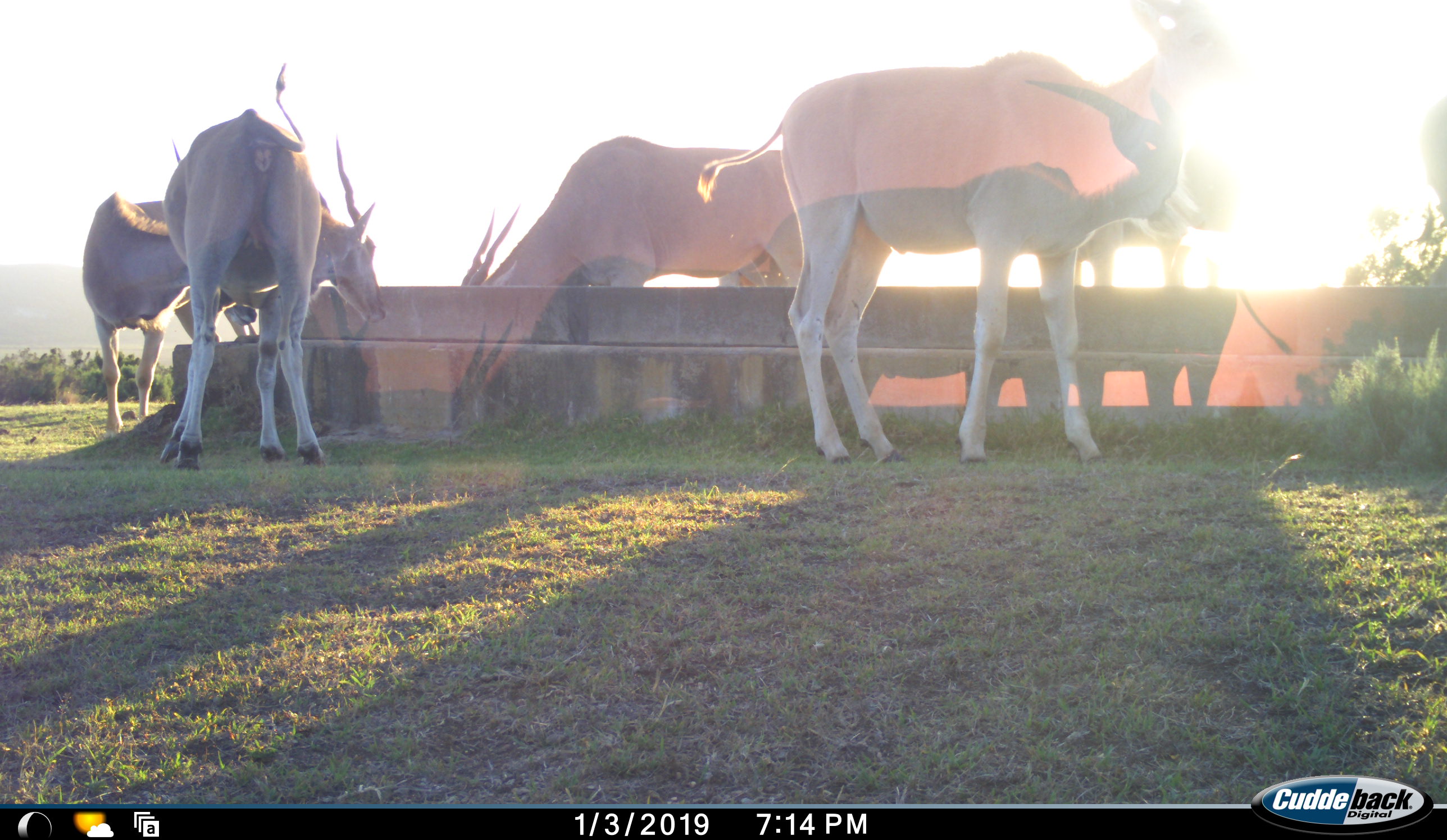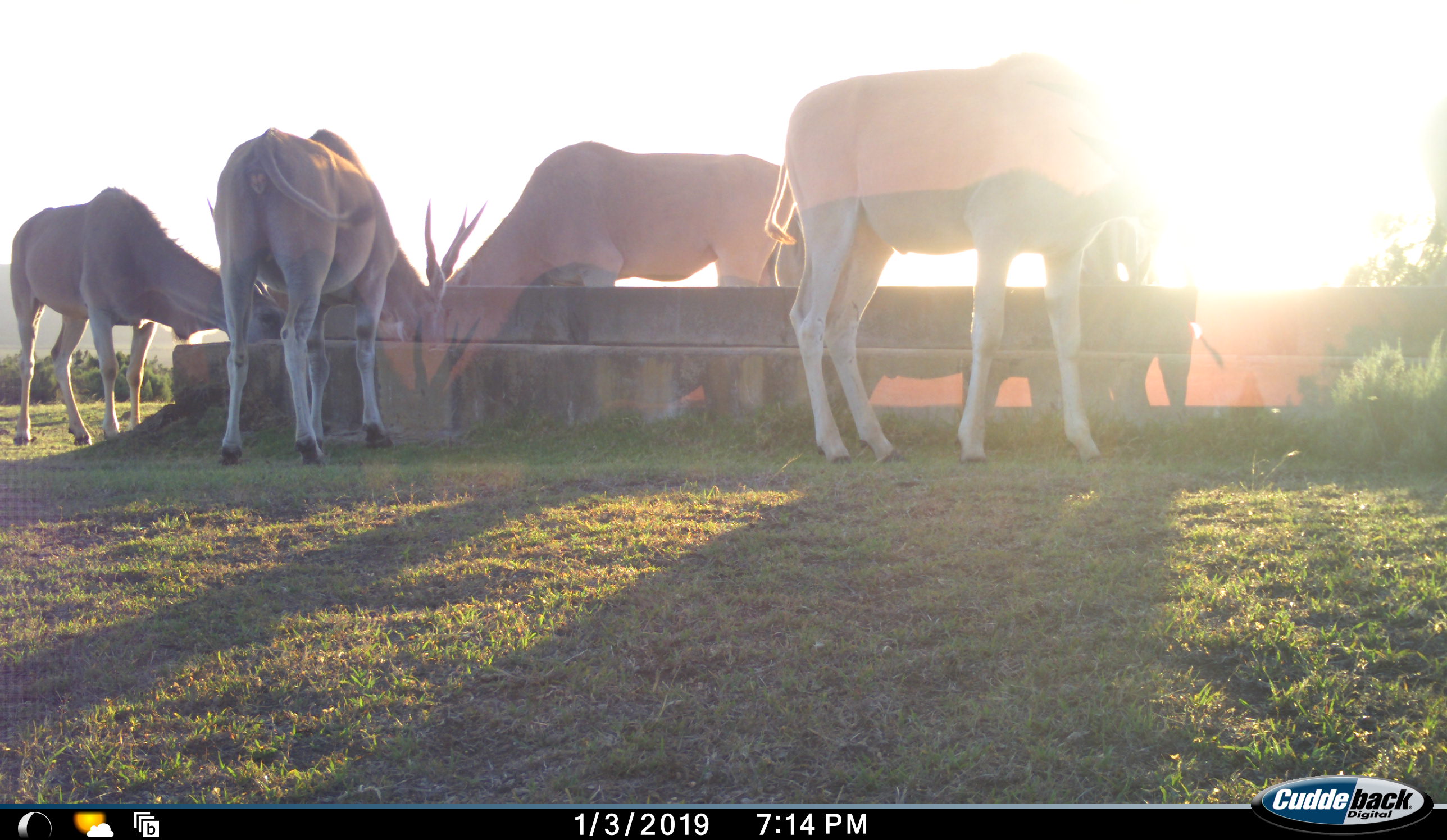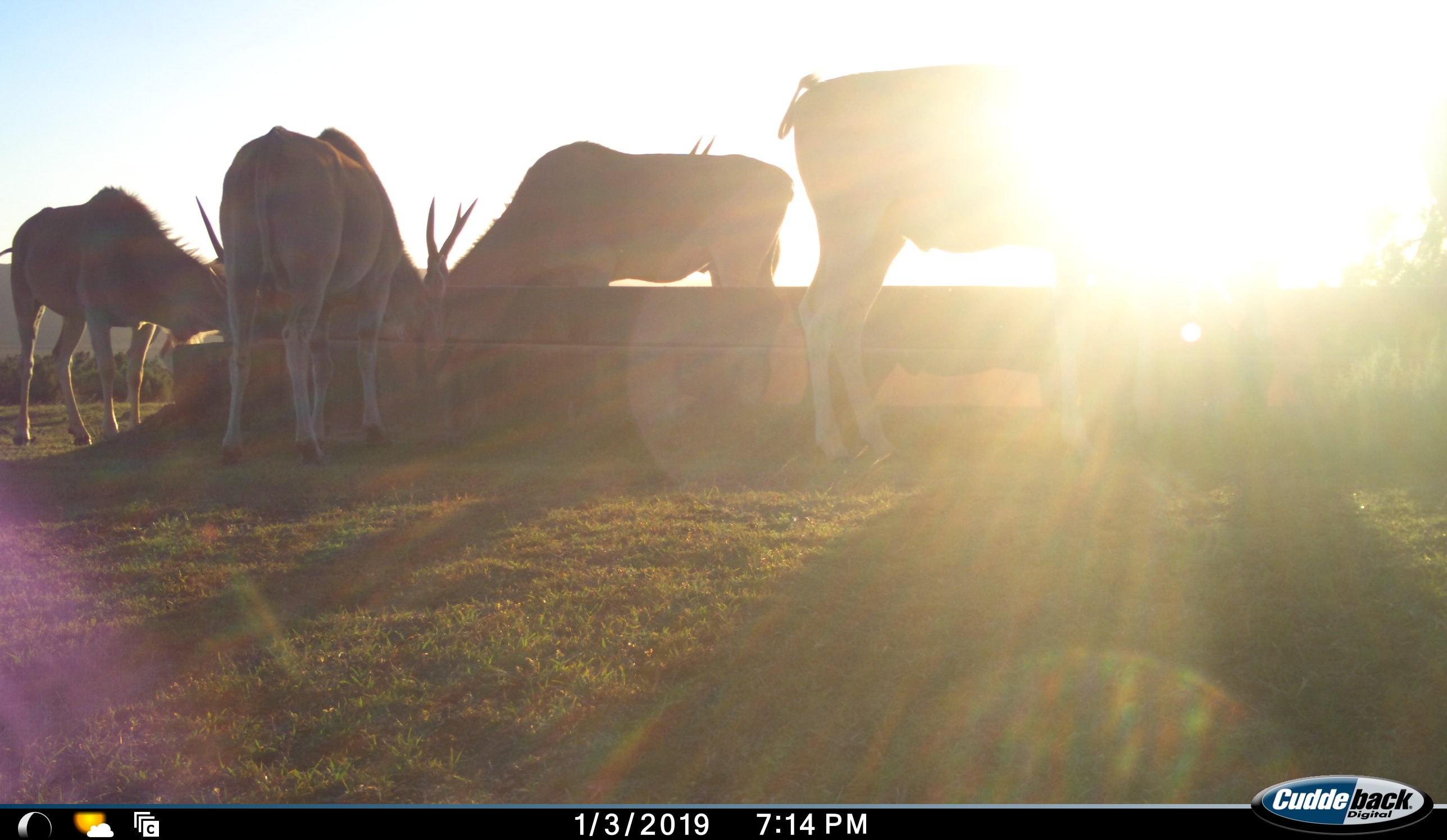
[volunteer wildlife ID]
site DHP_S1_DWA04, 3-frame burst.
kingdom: Animalia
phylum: Chordata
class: Mammalia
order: Artiodactyla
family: Bovidae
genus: Tragelaphus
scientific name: Tragelaphus oryx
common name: eland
Eland (Tragelaphus oryx), count 5. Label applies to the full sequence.